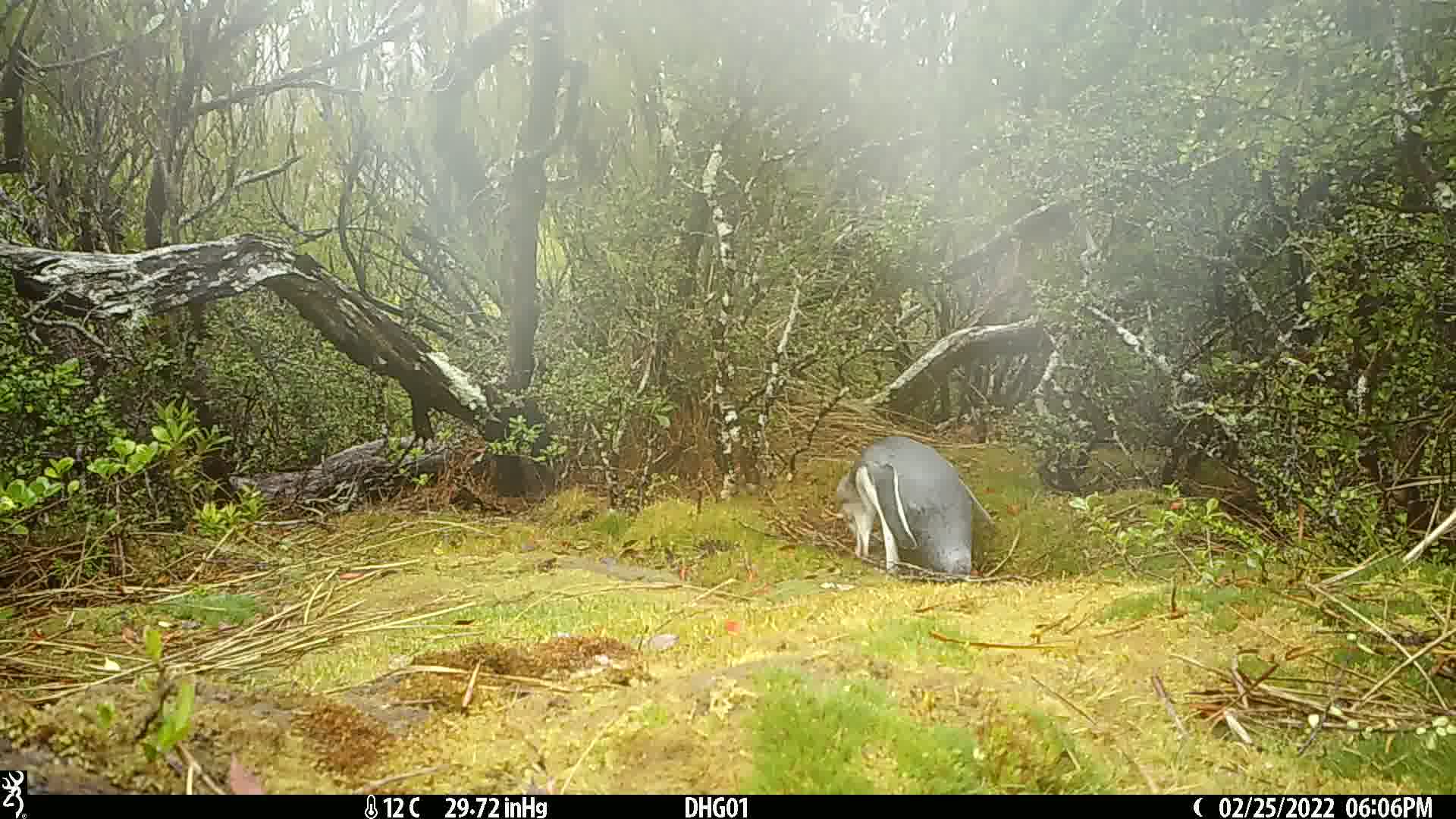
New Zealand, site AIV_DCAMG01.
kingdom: Animalia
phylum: Chordata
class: Aves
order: Sphenisciformes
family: Spheniscidae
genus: Megadyptes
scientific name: Megadyptes antipodes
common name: yellow-eyed penguin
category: yellow eyed penguin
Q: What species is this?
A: Yellow eyed penguin (yellow-eyed penguin) (Megadyptes antipodes).